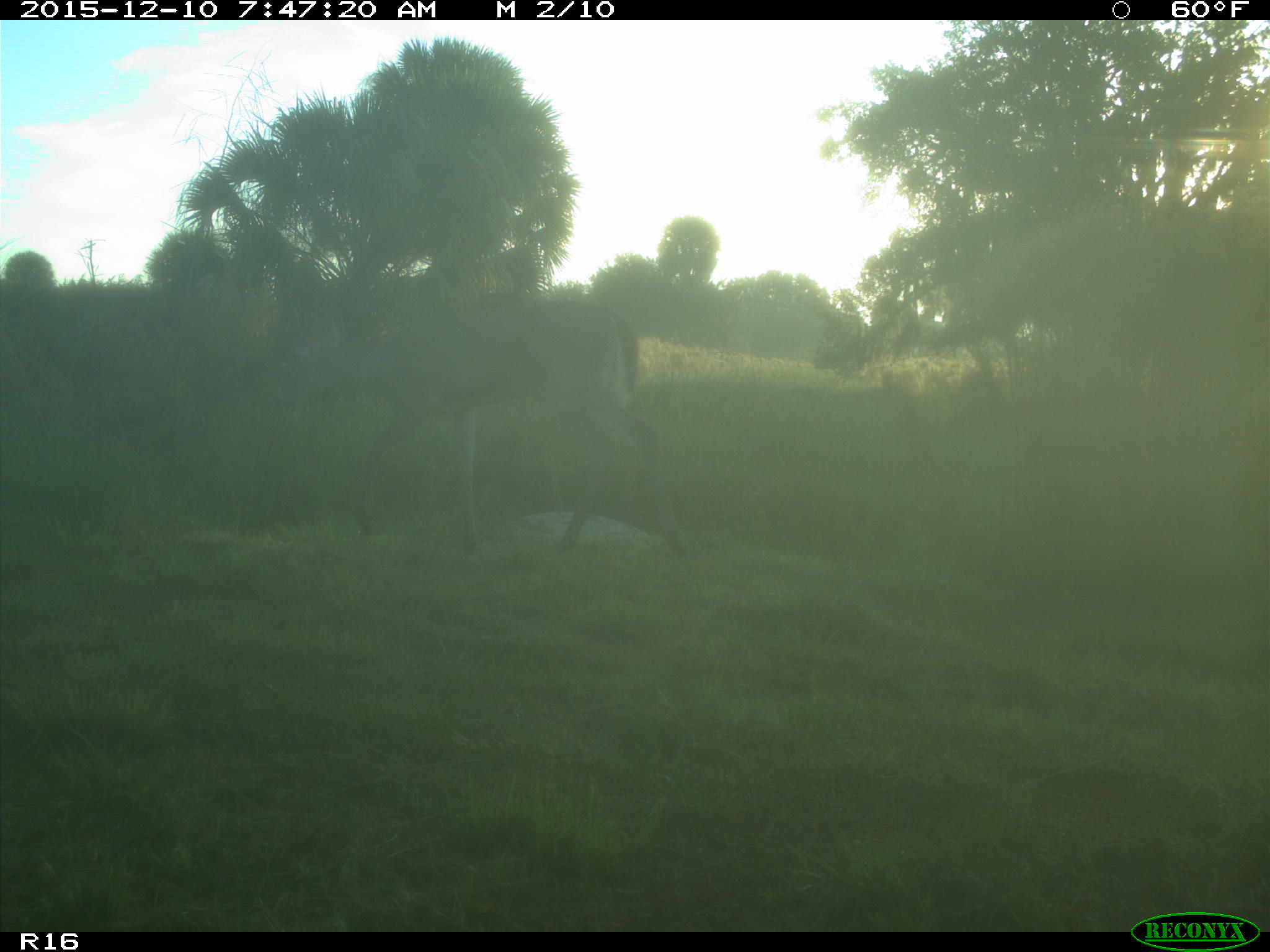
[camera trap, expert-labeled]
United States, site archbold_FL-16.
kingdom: Animalia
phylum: Chordata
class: Mammalia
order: Artiodactyla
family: Cervidae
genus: Odocoileus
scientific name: Odocoileus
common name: deer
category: unidentified deer